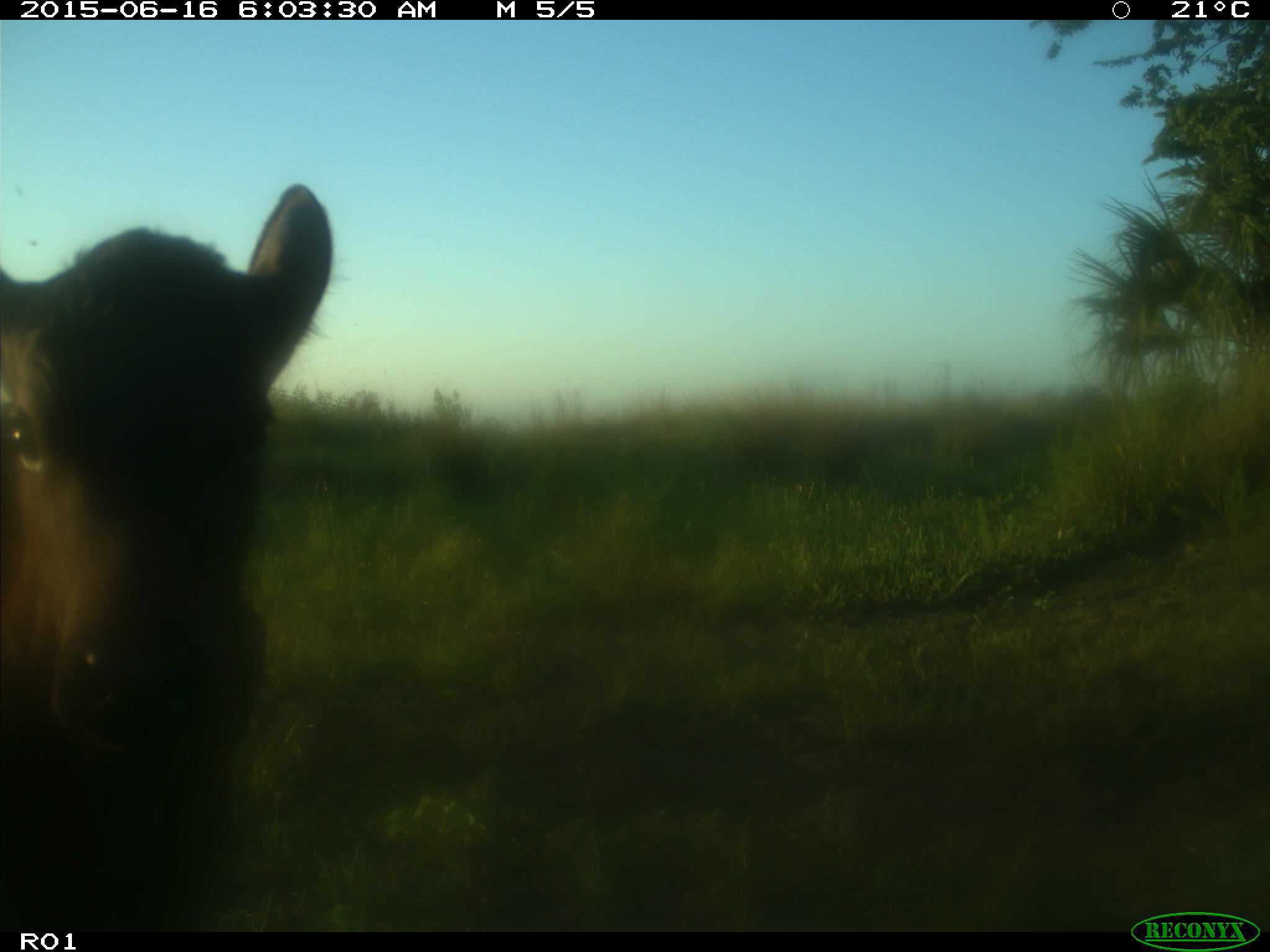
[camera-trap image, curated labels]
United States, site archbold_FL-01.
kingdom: Animalia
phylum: Chordata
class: Mammalia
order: Artiodactyla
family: Bovidae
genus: Bos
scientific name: Bos taurus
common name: domestic cow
Bos taurus (domestic cow).